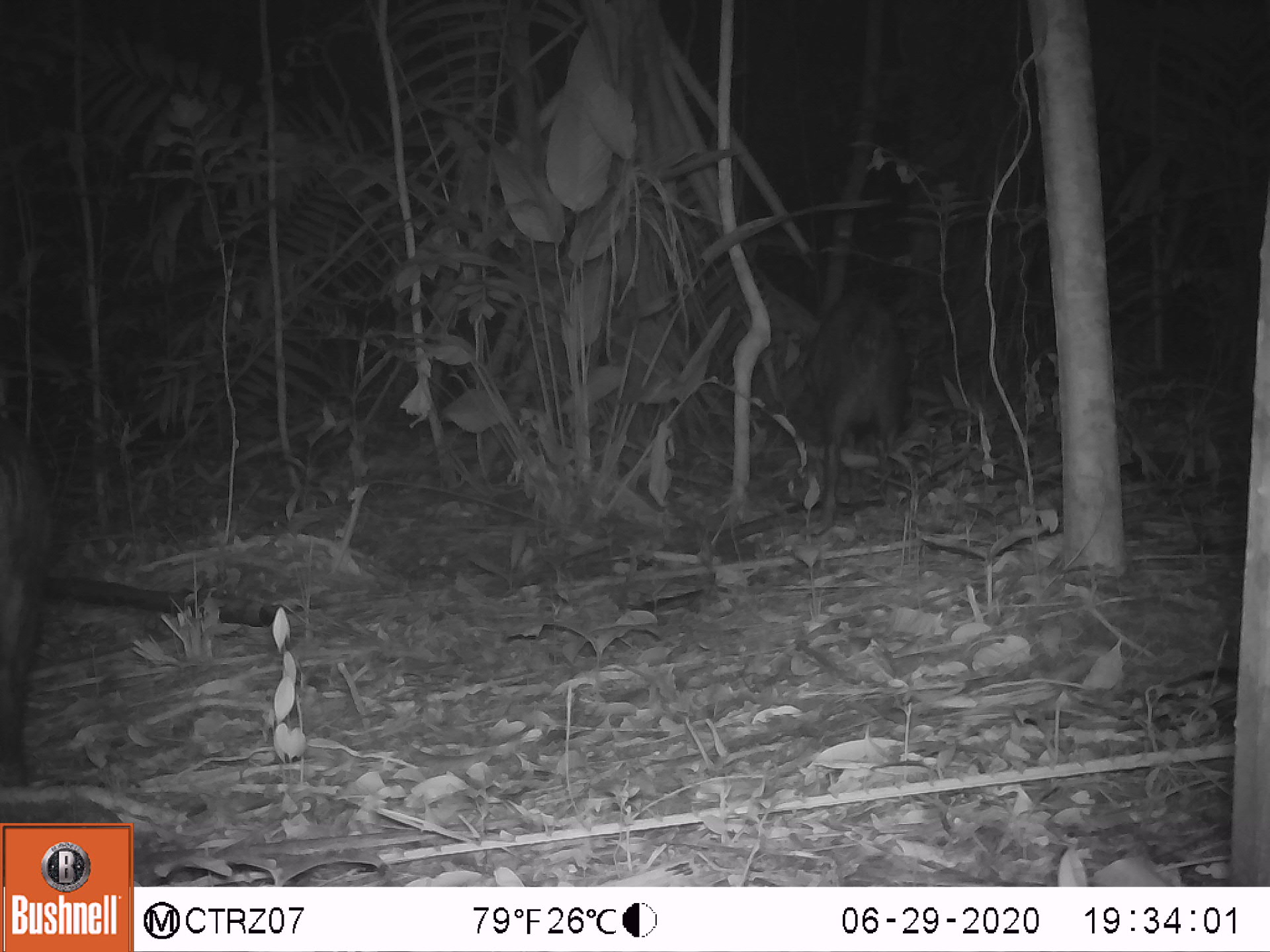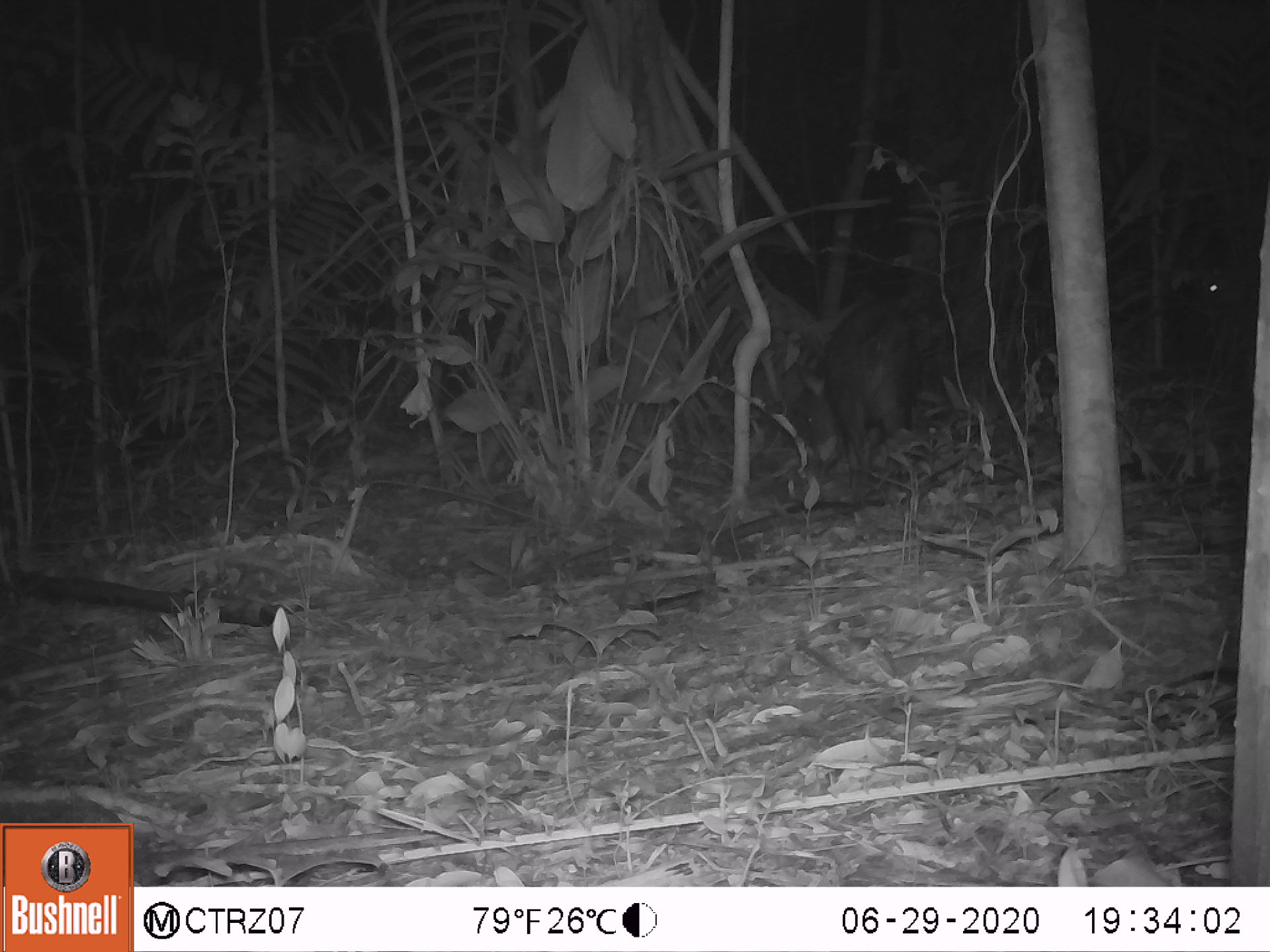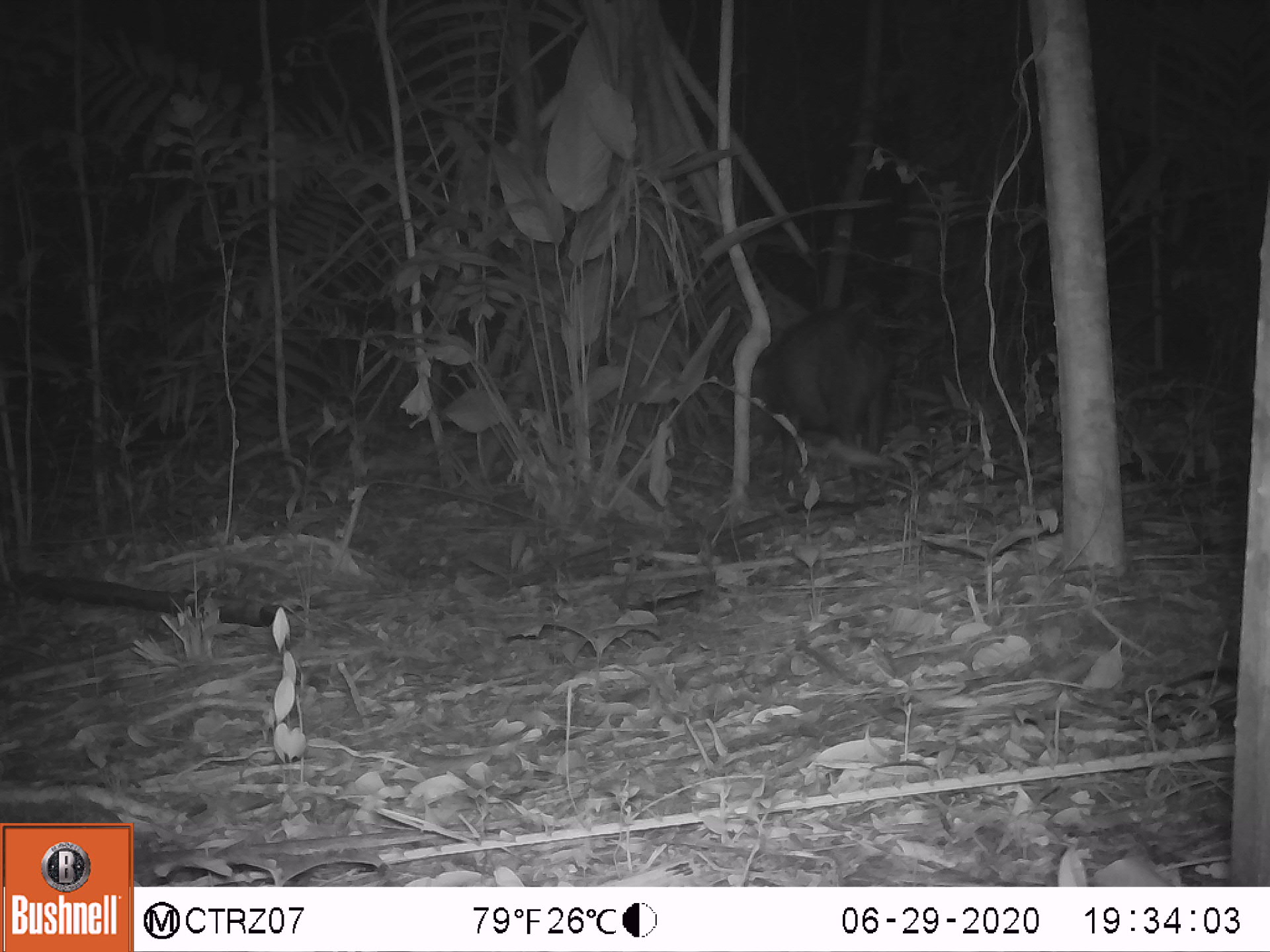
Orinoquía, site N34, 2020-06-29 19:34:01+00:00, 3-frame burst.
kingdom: Animalia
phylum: Chordata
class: Mammalia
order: Artiodactyla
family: Tayassuidae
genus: Pecari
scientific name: Pecari tajacu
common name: collared peccary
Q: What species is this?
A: Collared peccary (Pecari tajacu).